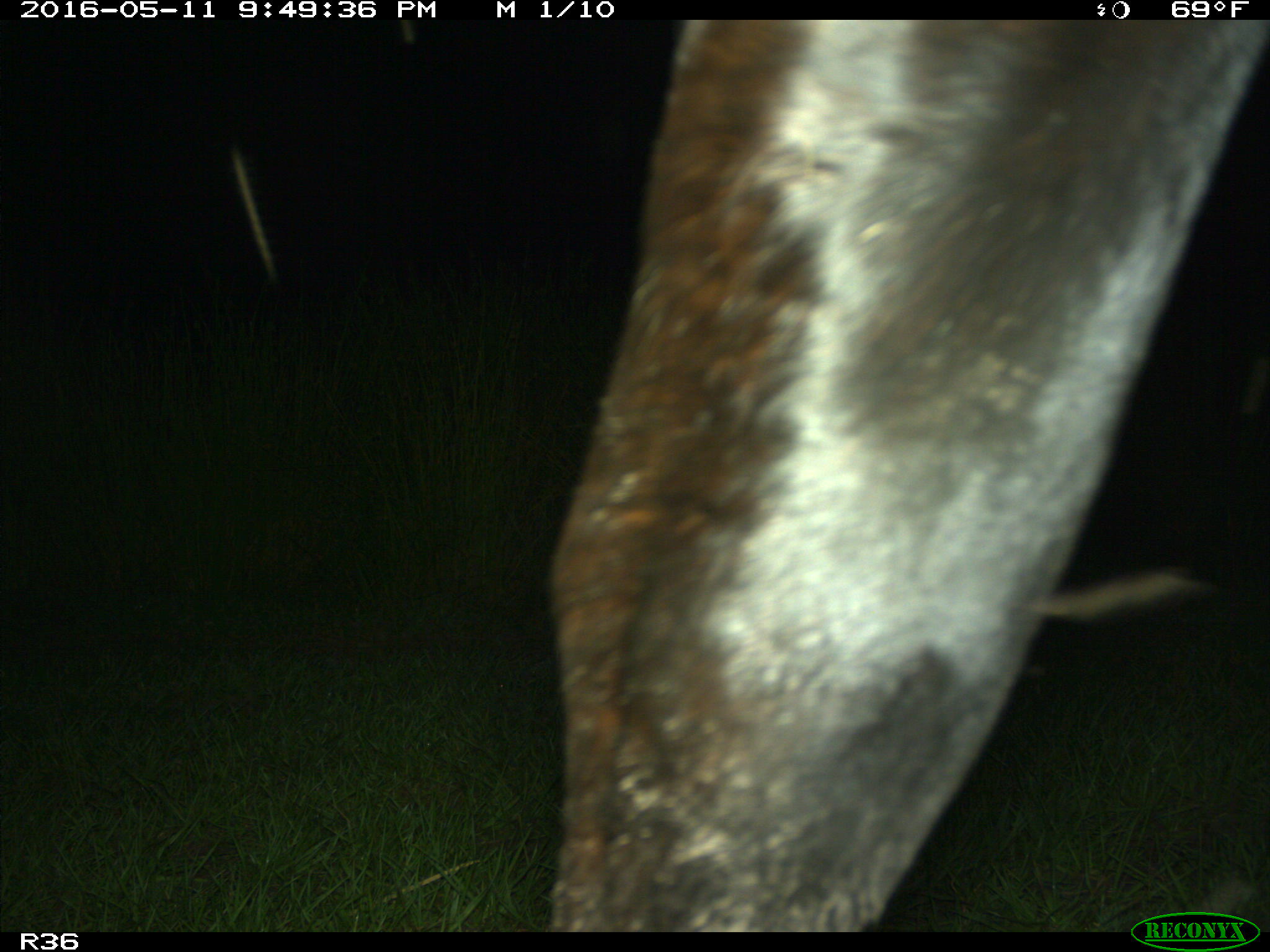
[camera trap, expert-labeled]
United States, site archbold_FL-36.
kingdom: Animalia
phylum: Chordata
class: Mammalia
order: Artiodactyla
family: Bovidae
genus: Bos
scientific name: Bos taurus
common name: domestic cow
Bos taurus (domestic cow).